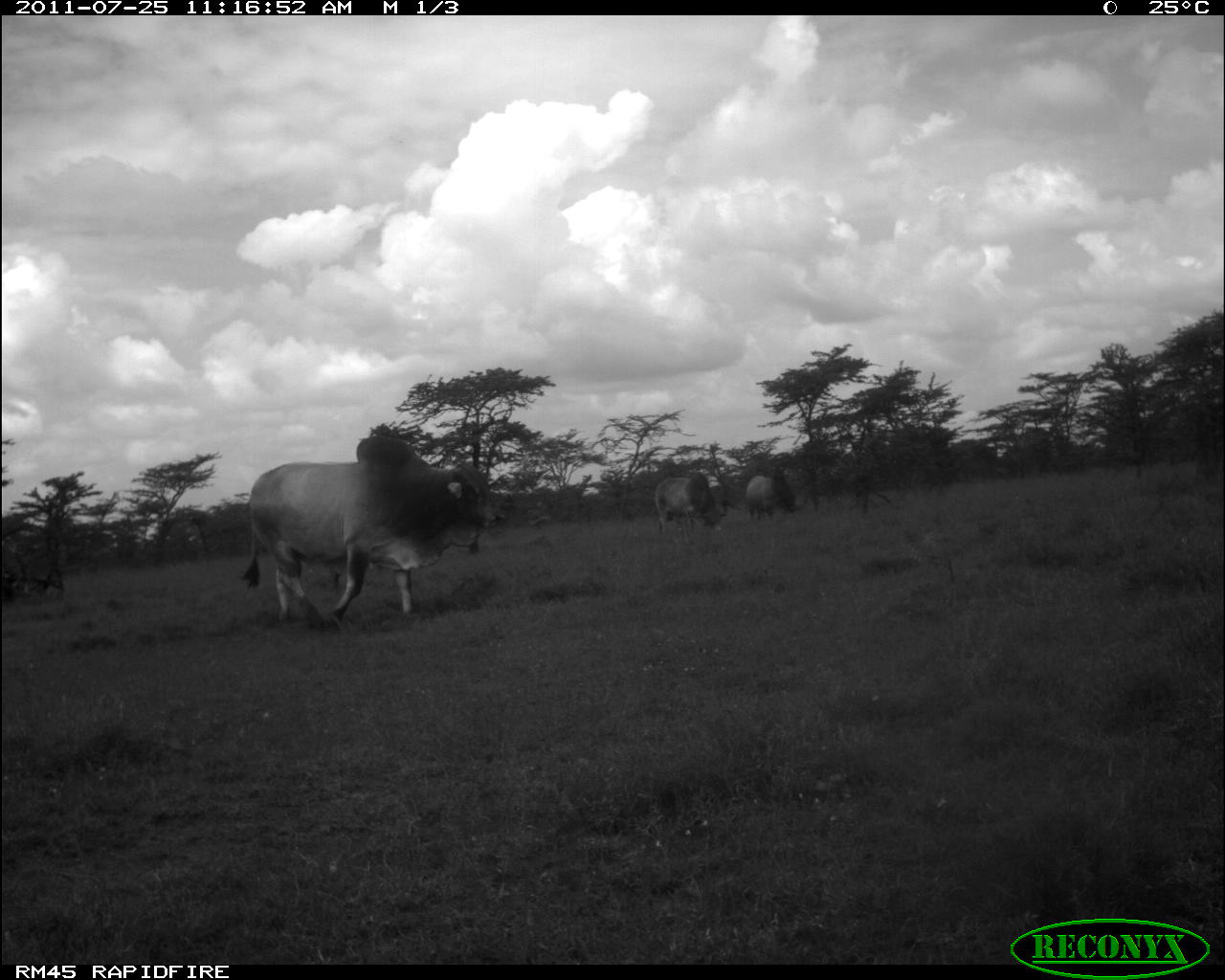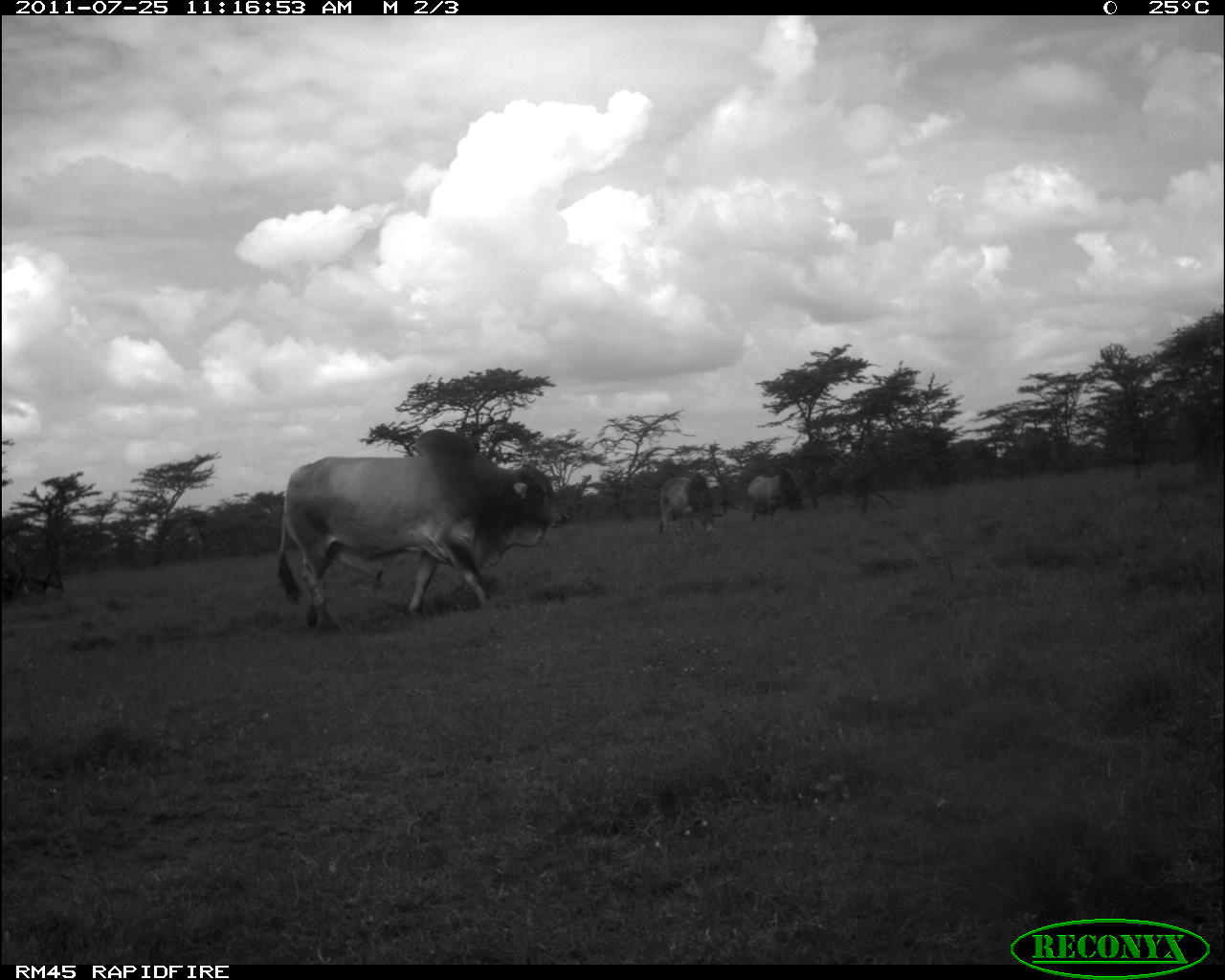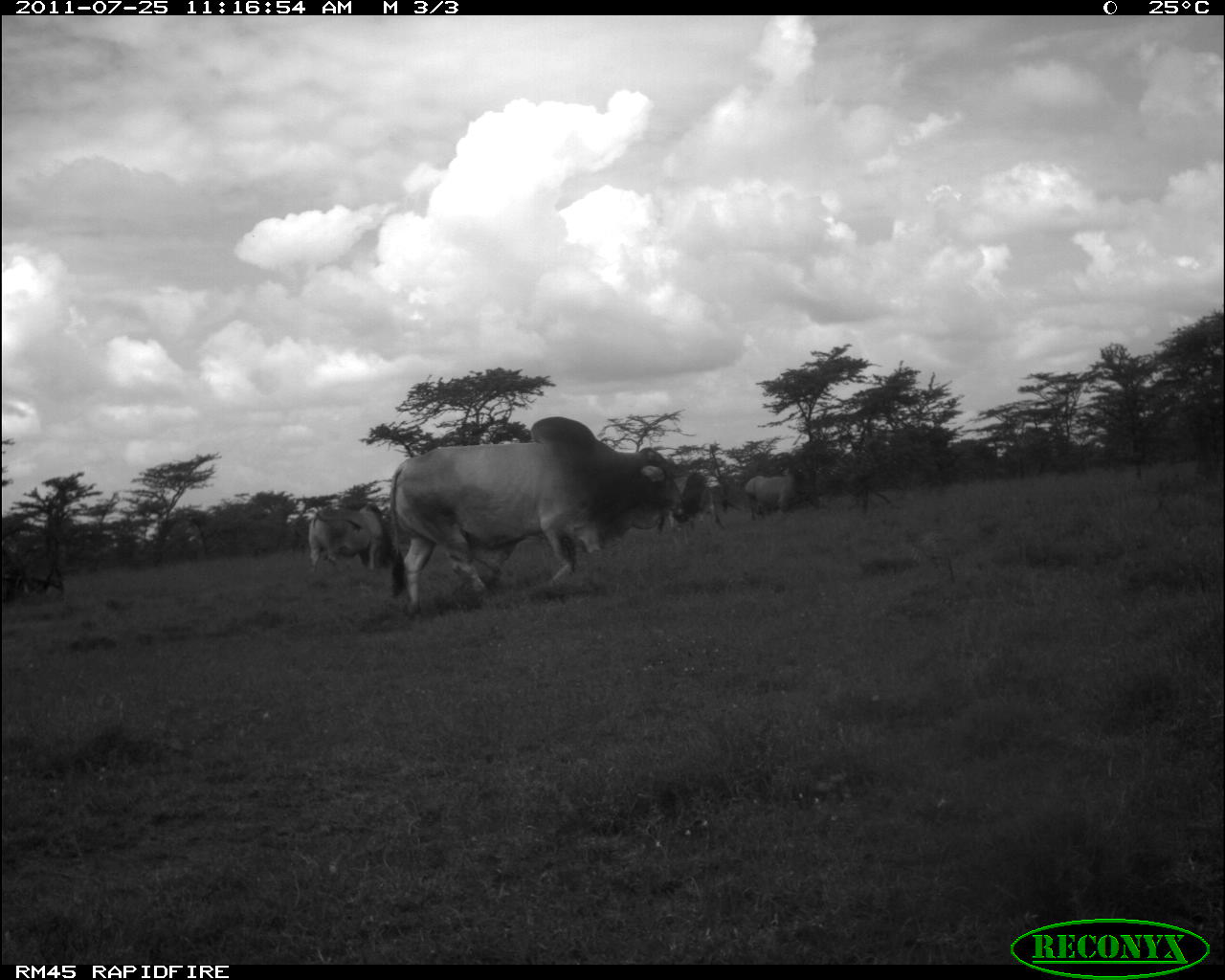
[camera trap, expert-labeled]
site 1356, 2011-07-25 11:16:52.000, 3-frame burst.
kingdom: Animalia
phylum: Chordata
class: Mammalia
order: Artiodactyla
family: Bovidae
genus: Bos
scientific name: Bos taurus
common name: domestic cattle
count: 3